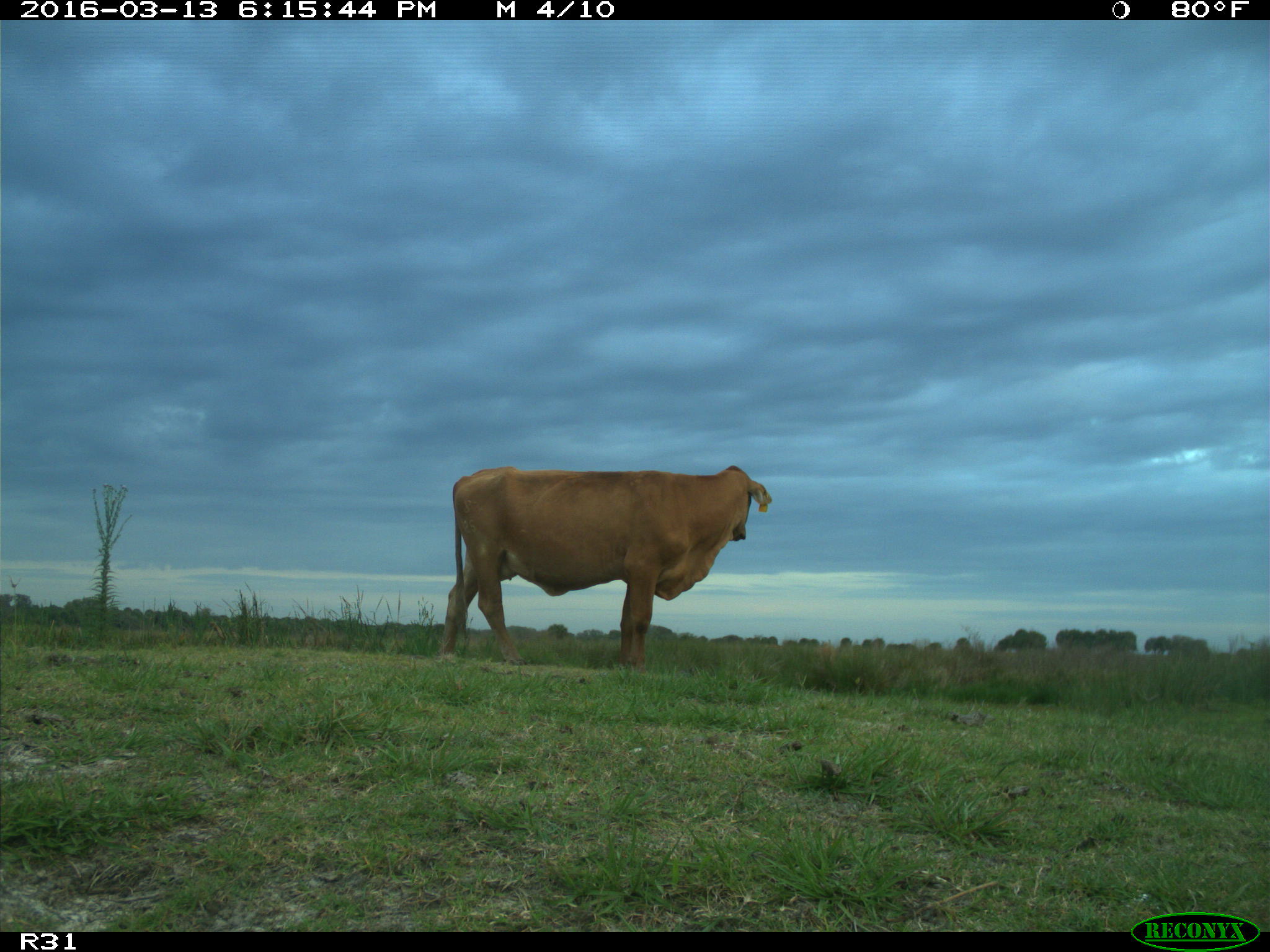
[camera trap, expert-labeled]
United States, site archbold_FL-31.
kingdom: Animalia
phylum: Chordata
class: Mammalia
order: Artiodactyla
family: Bovidae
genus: Bos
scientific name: Bos taurus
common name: domestic cow